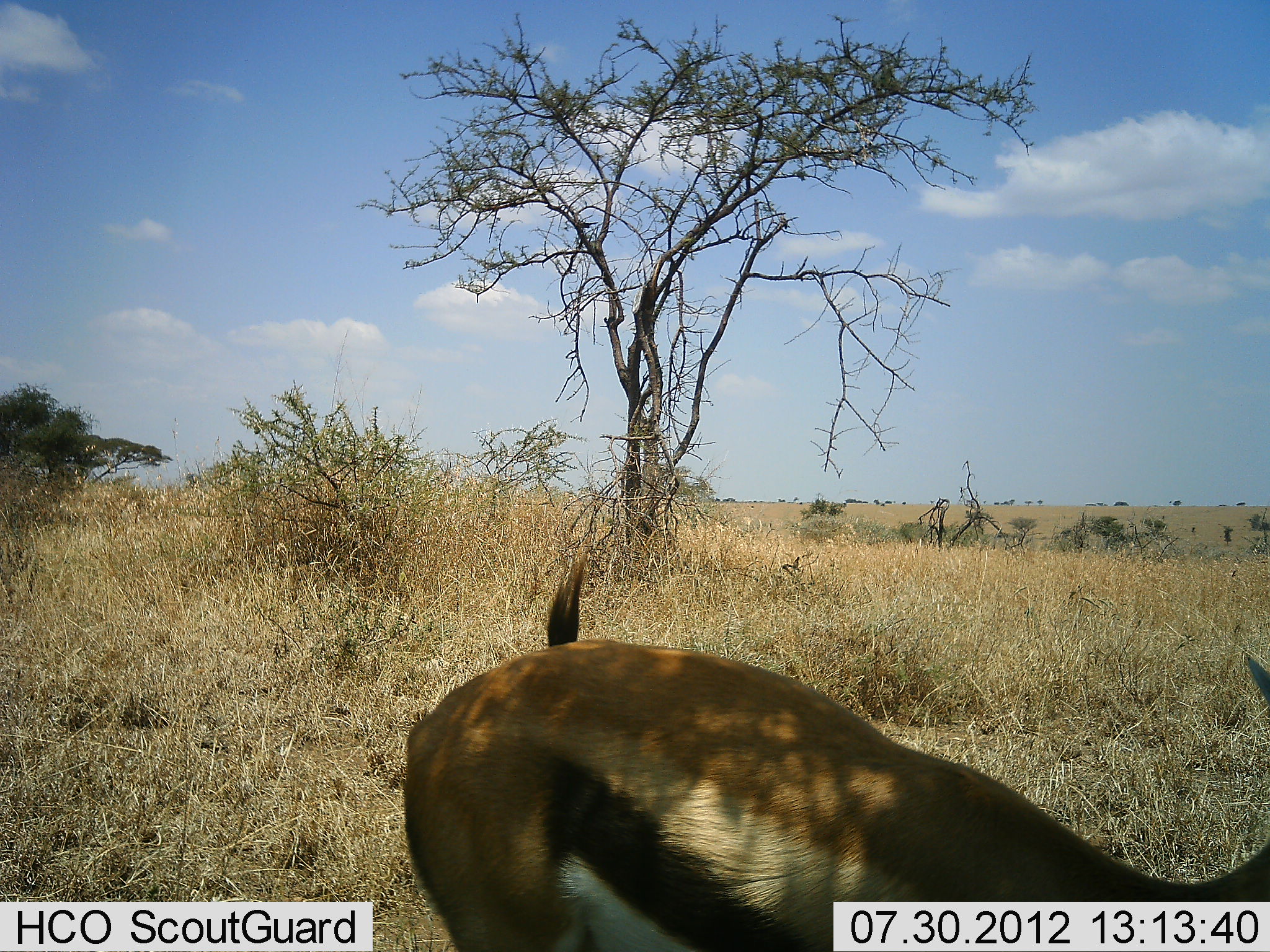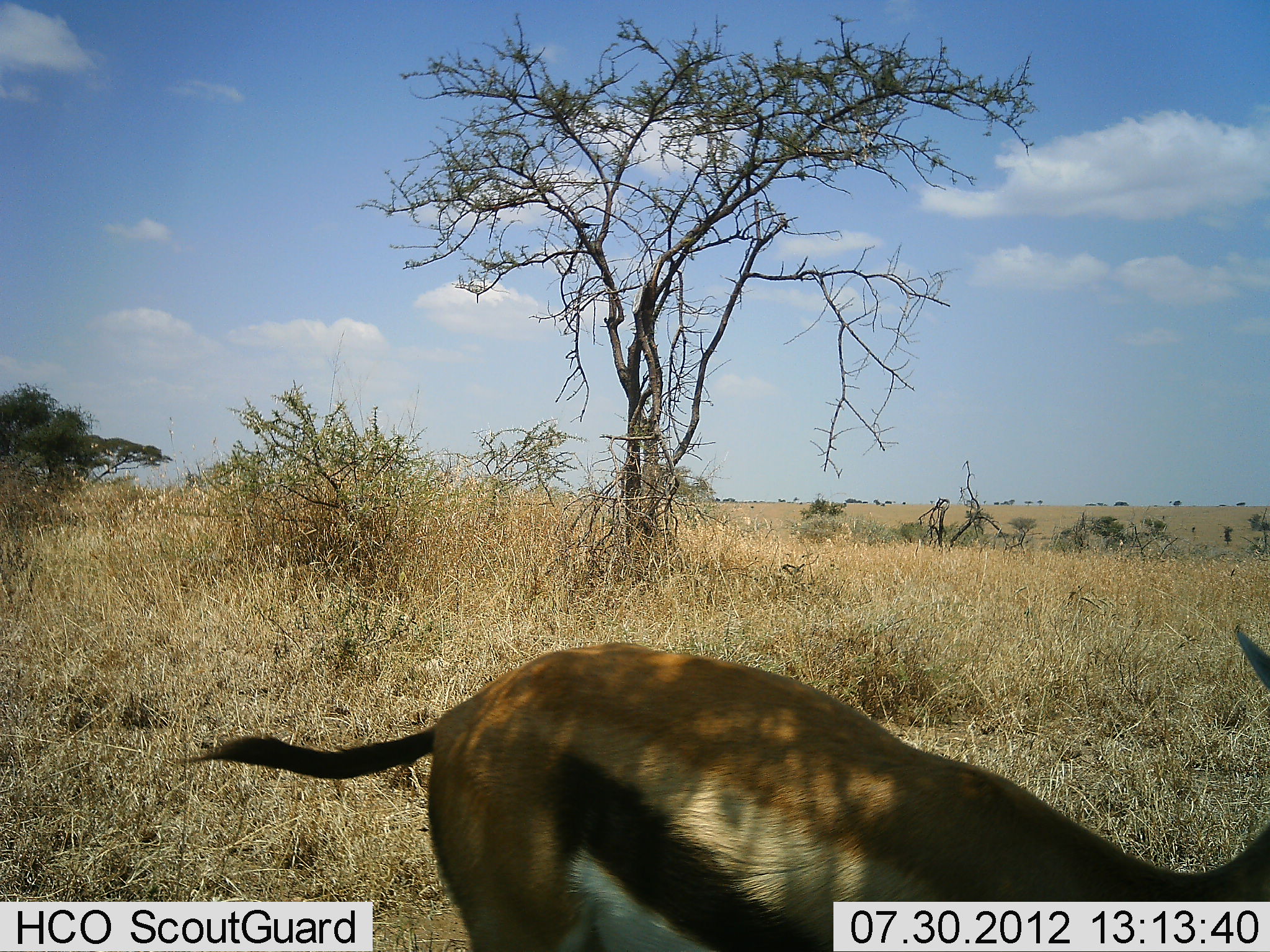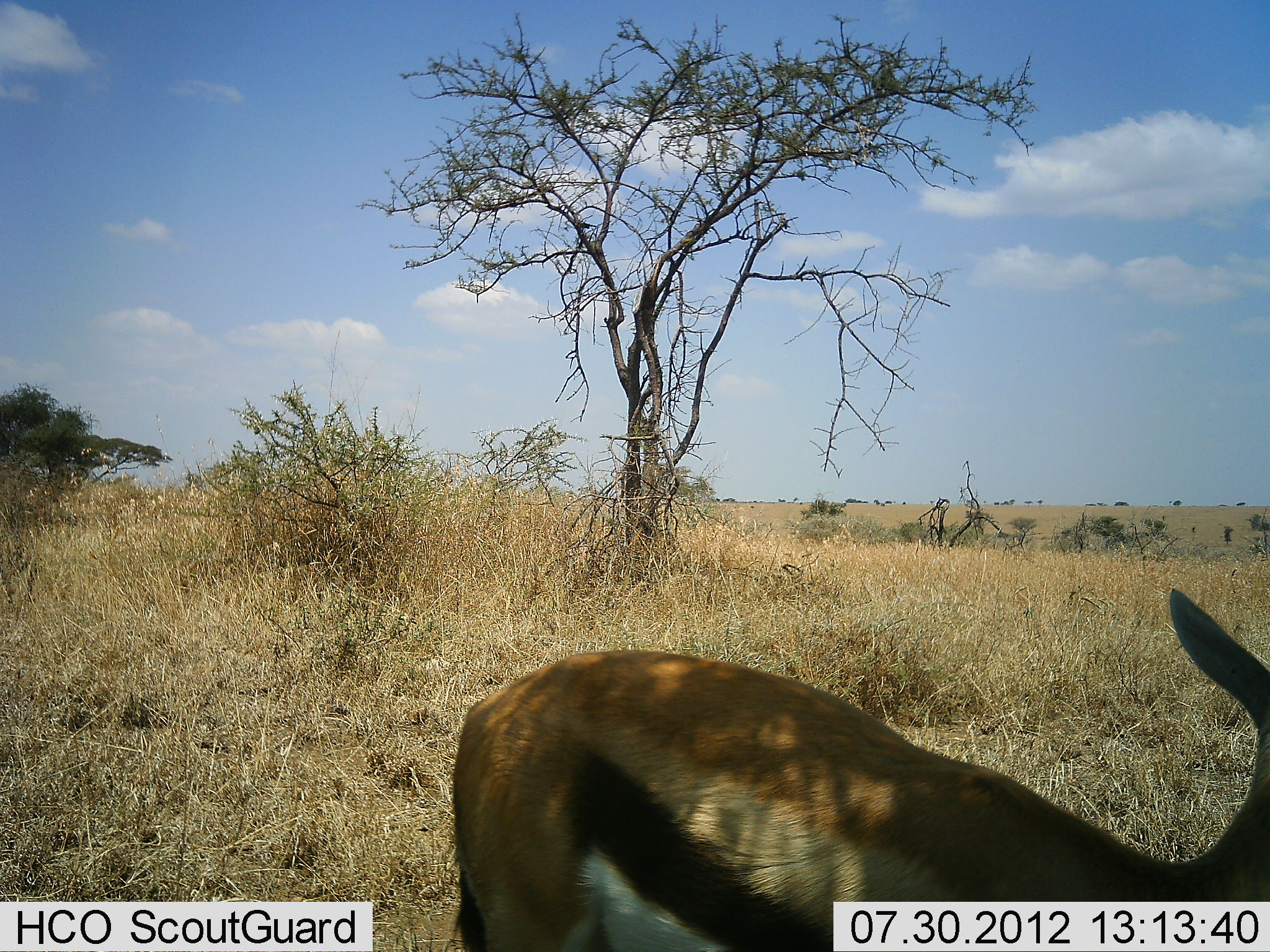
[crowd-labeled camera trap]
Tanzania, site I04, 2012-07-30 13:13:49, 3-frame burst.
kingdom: Animalia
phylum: Chordata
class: Mammalia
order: Artiodactyla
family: Bovidae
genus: Eudorcas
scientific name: Eudorcas thomsonii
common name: thomson's gazelle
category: gazellethomsons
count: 1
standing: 80%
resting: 10%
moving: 0%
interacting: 0%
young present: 0%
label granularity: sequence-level